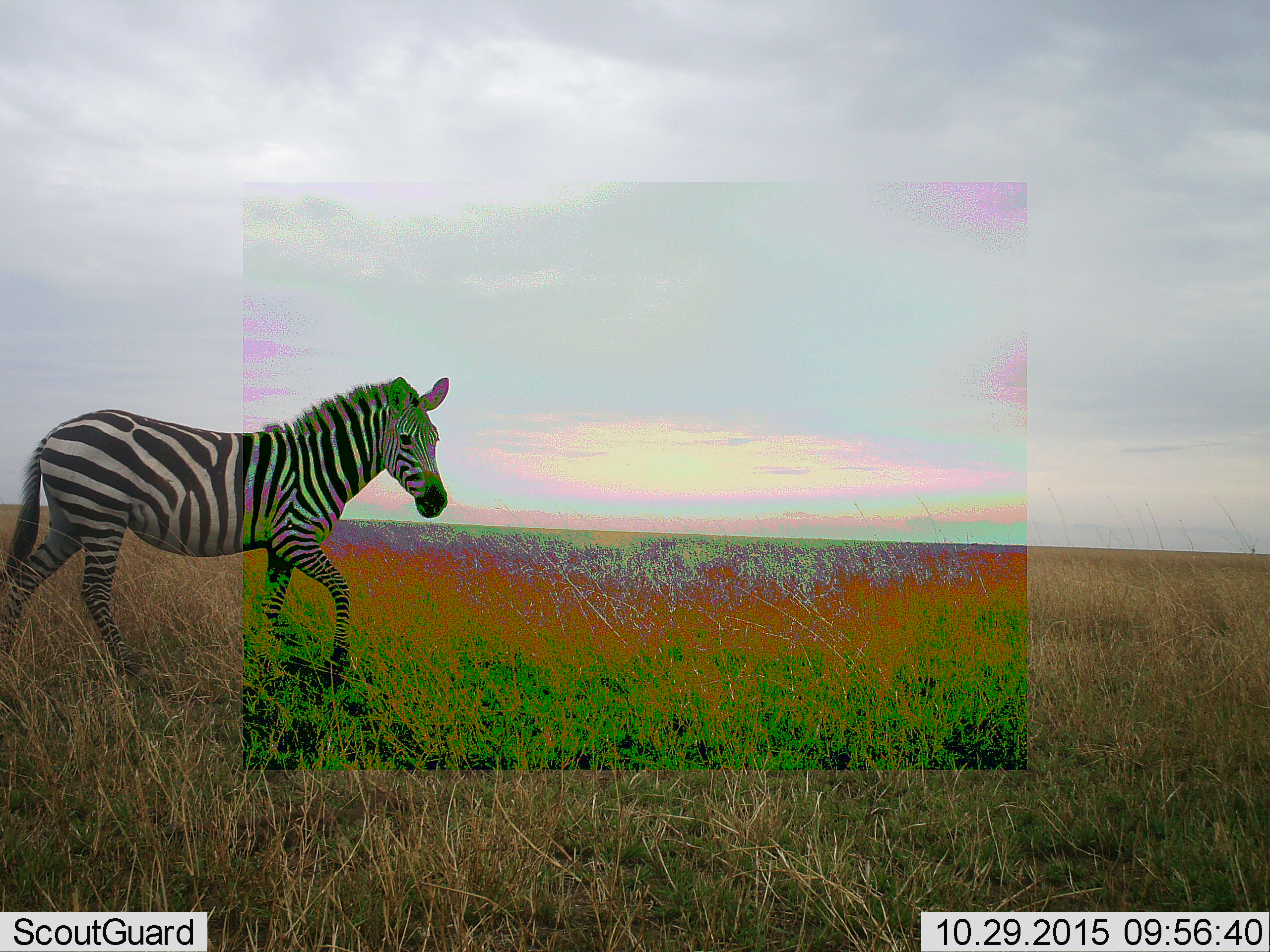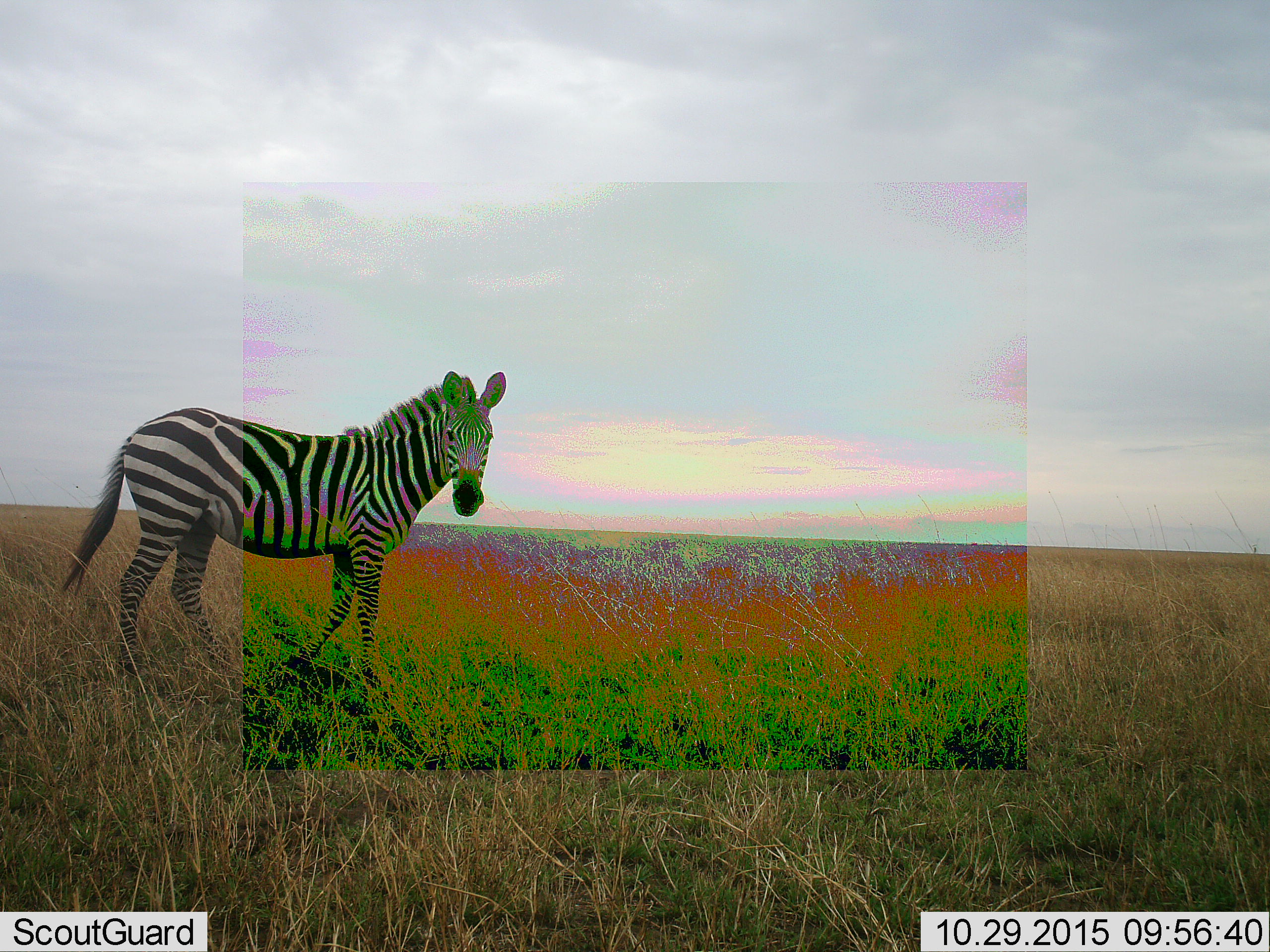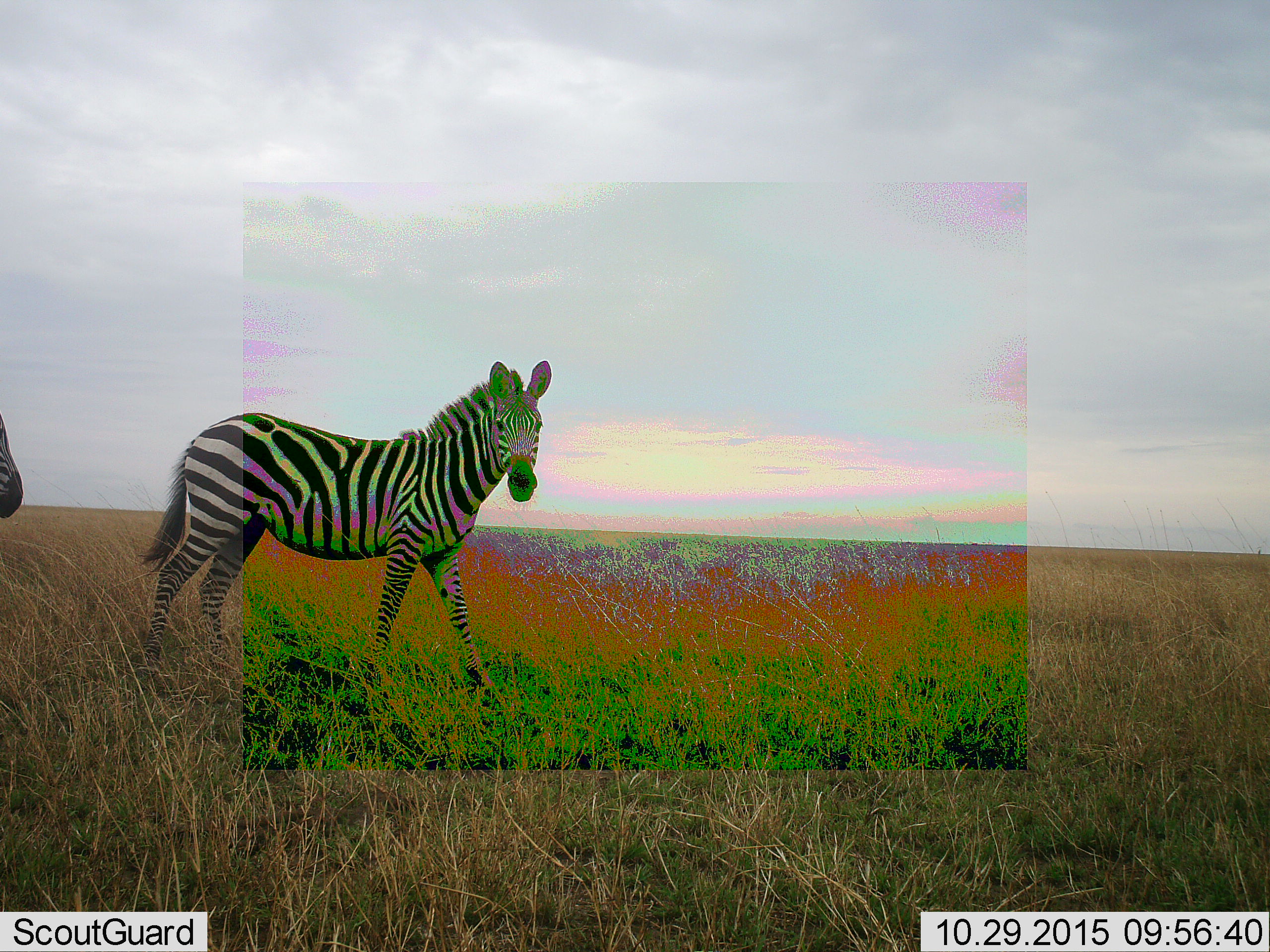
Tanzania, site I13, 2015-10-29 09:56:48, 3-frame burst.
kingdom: Animalia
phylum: Chordata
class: Mammalia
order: Perissodactyla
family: Equidae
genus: Equus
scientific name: Equus quagga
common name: plains zebra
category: zebra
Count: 2.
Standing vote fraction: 10%.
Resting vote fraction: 0%.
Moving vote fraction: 100%.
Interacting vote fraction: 0%.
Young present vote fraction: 0%.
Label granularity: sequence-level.